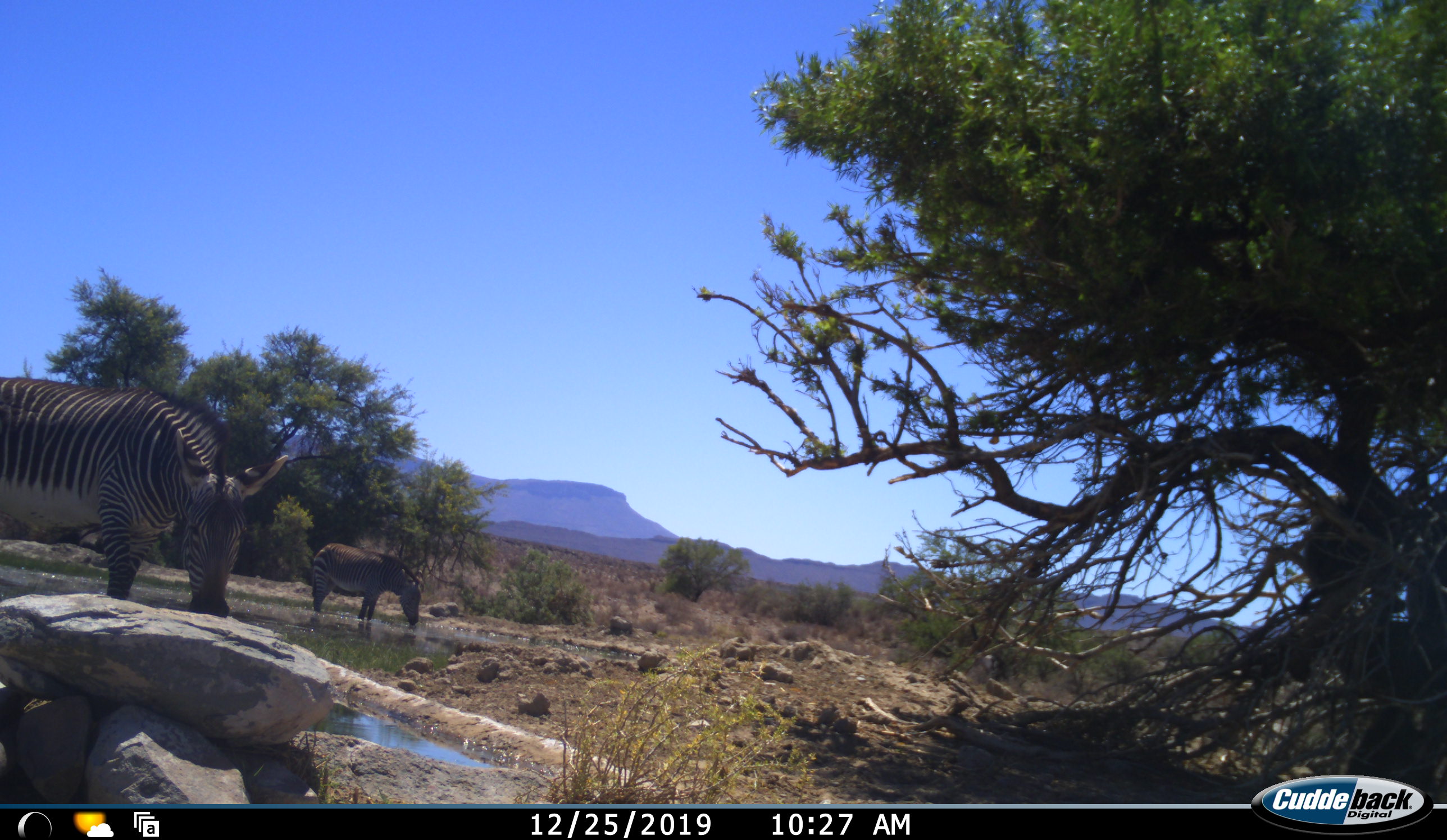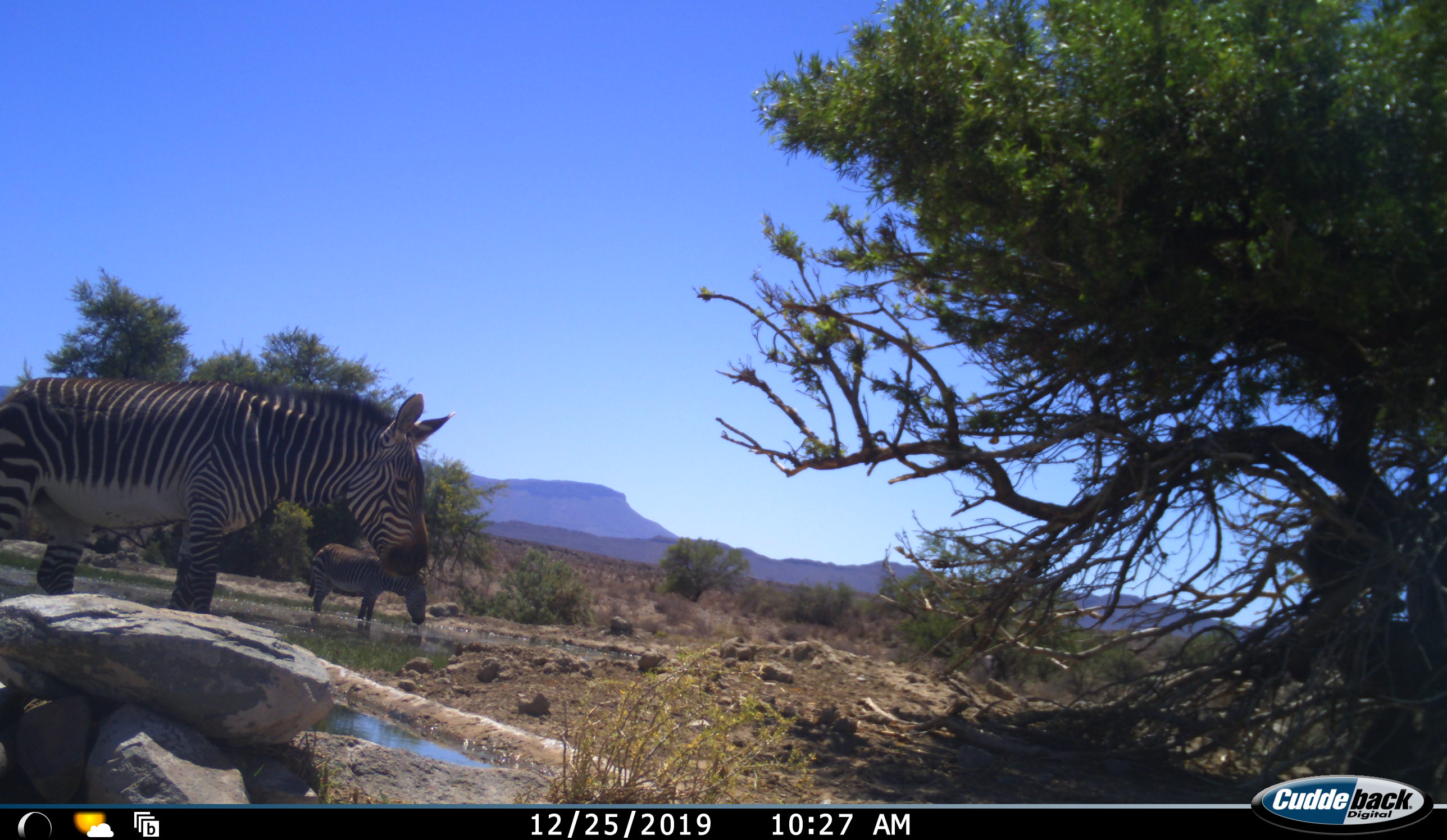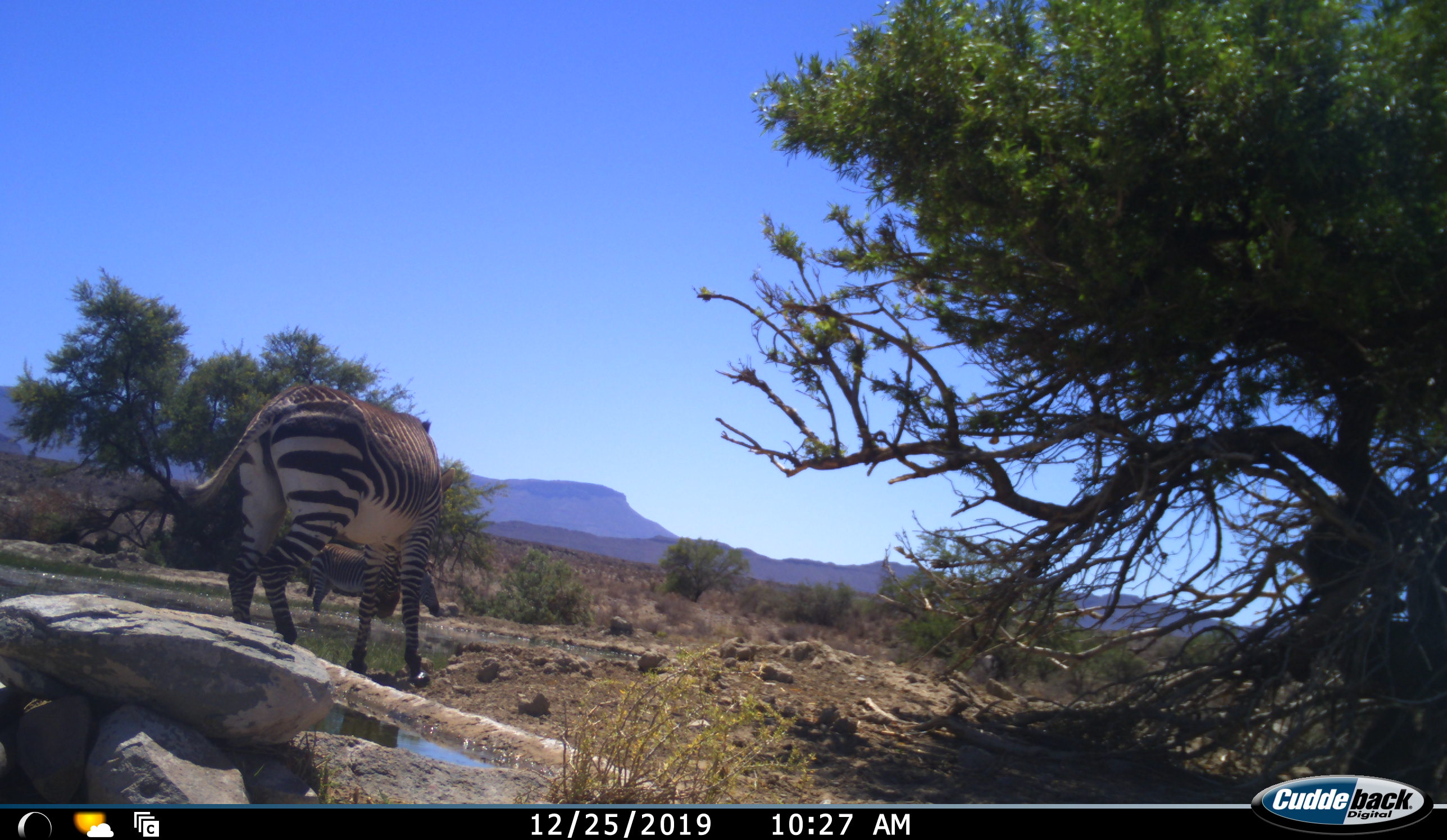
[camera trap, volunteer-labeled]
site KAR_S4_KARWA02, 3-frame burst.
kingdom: Animalia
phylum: Chordata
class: Mammalia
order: Perissodactyla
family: Equidae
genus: Equus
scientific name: Equus zebra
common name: mountain zebra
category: zebramountain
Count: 2.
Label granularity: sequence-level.